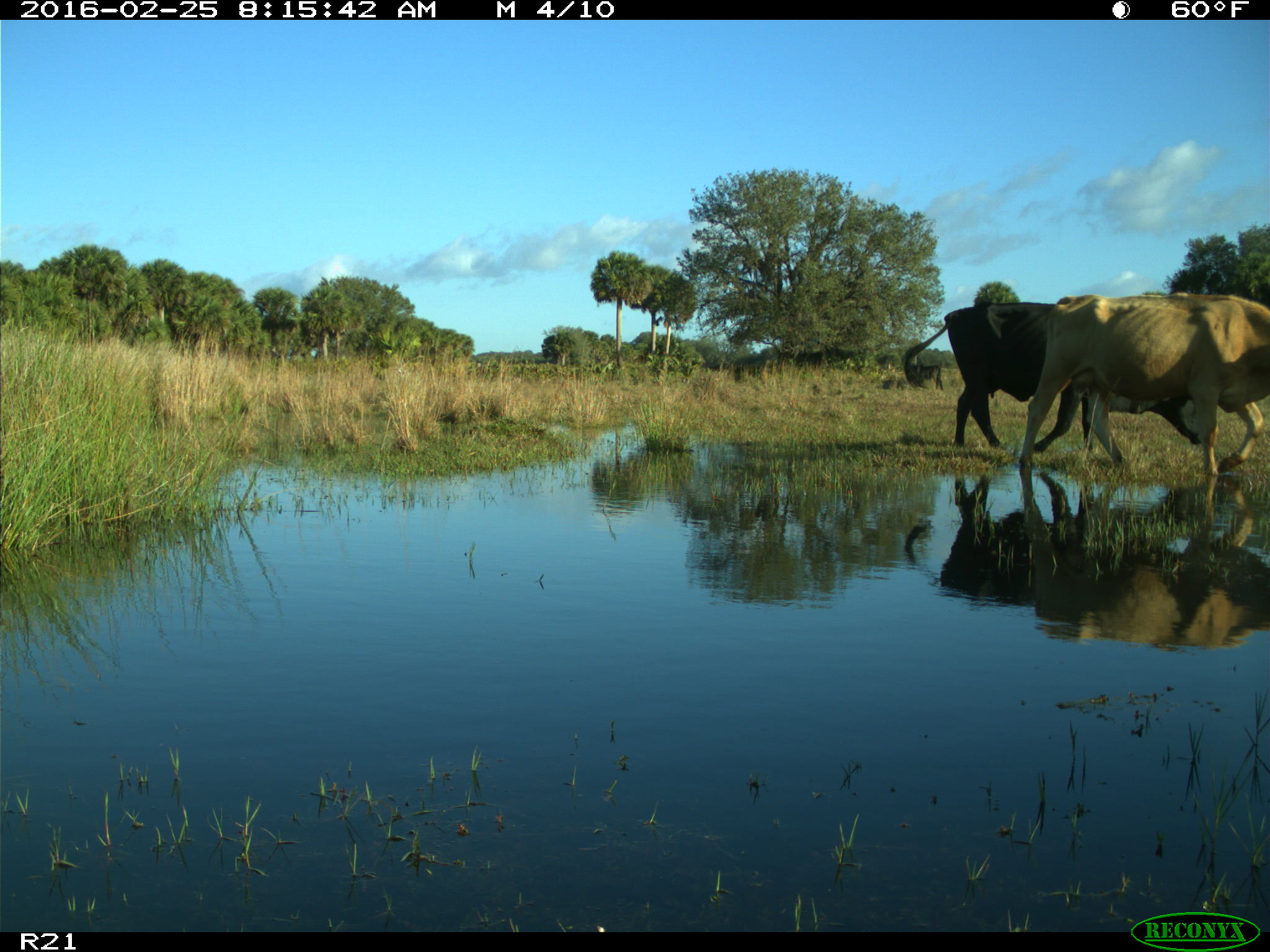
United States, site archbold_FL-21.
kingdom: Animalia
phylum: Chordata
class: Mammalia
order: Artiodactyla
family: Bovidae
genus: Bos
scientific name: Bos taurus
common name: domestic cow